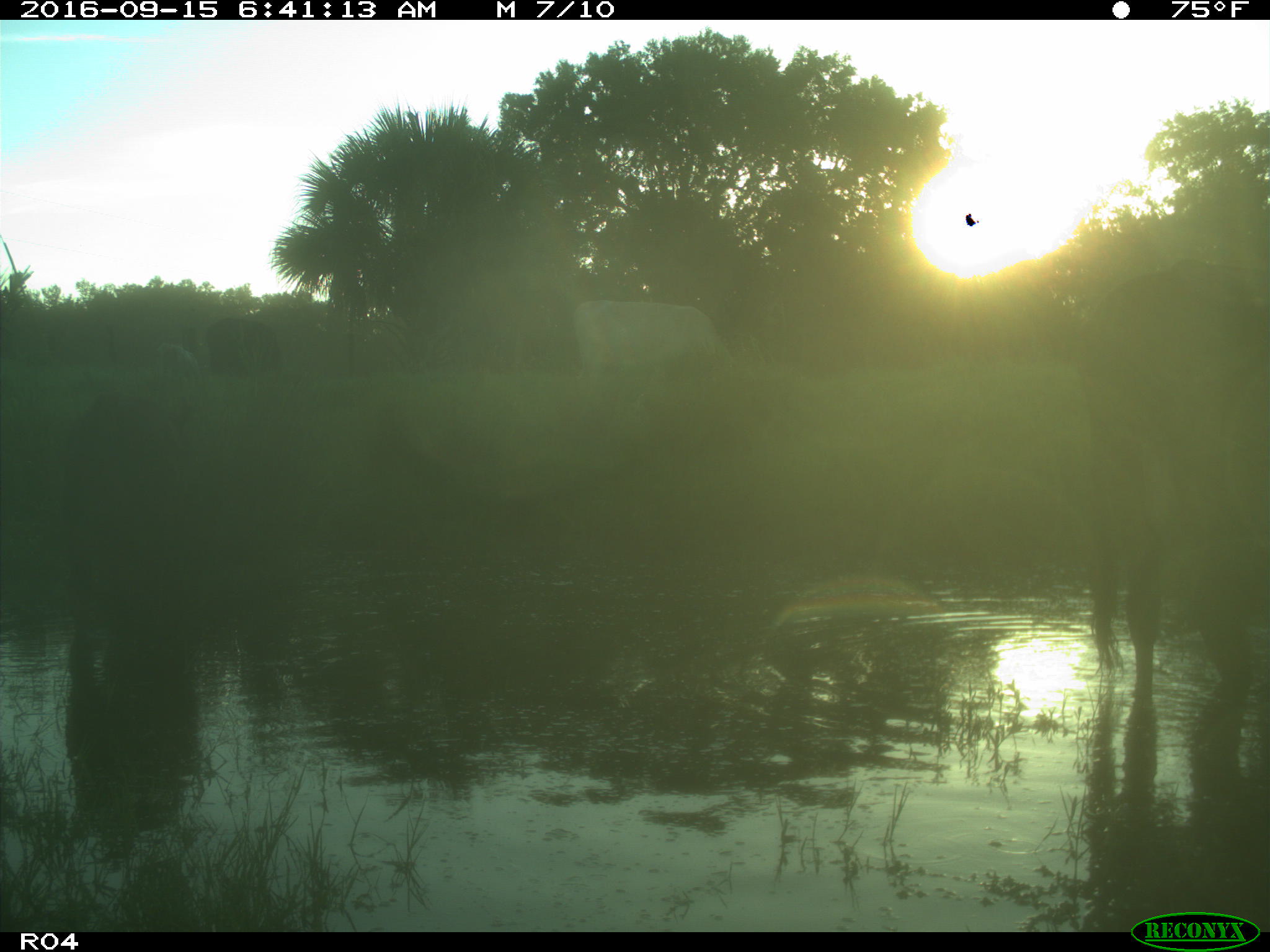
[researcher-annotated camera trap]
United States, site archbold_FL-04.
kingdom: Animalia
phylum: Chordata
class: Mammalia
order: Artiodactyla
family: Bovidae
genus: Bos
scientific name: Bos taurus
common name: domestic cow